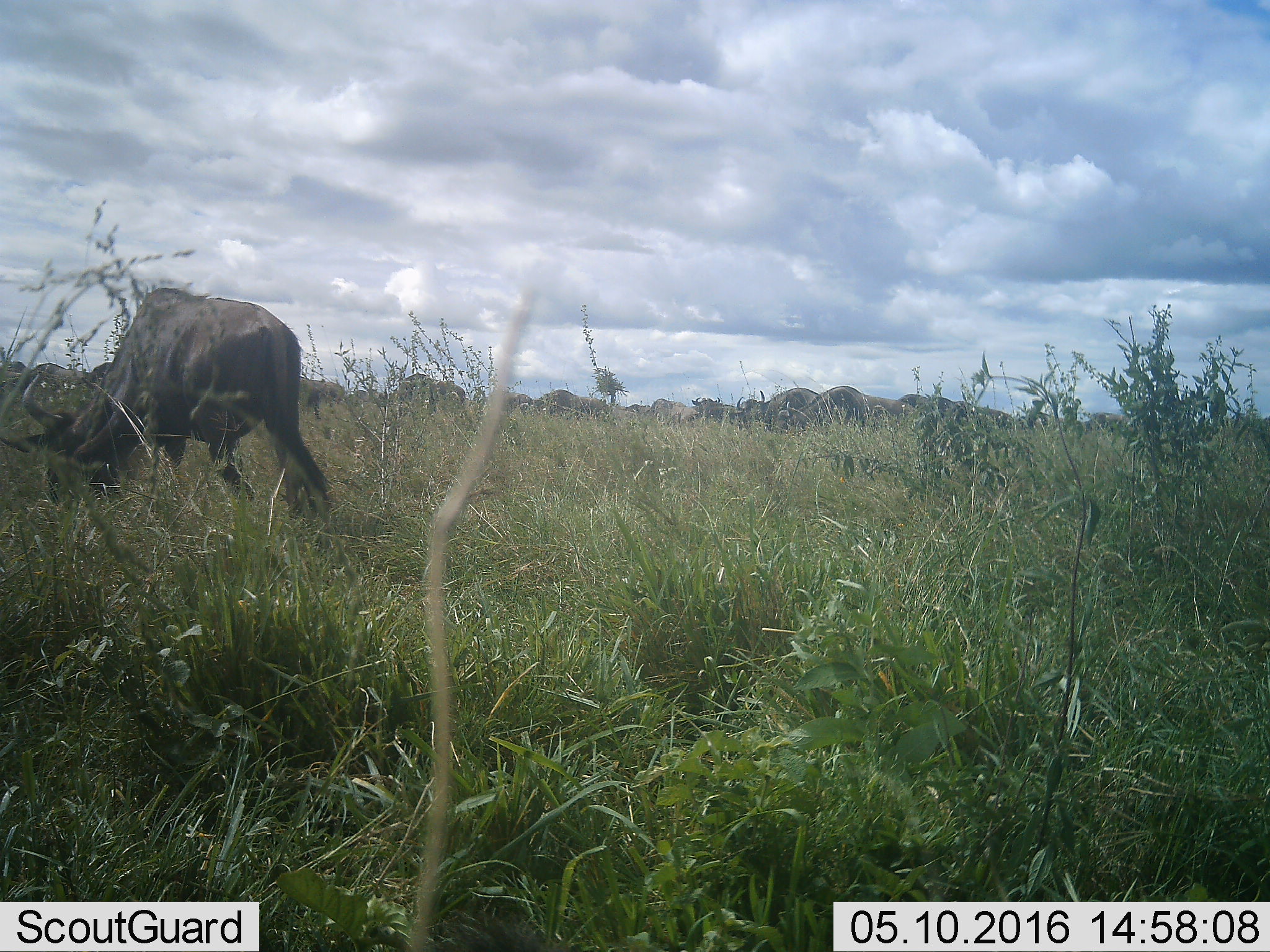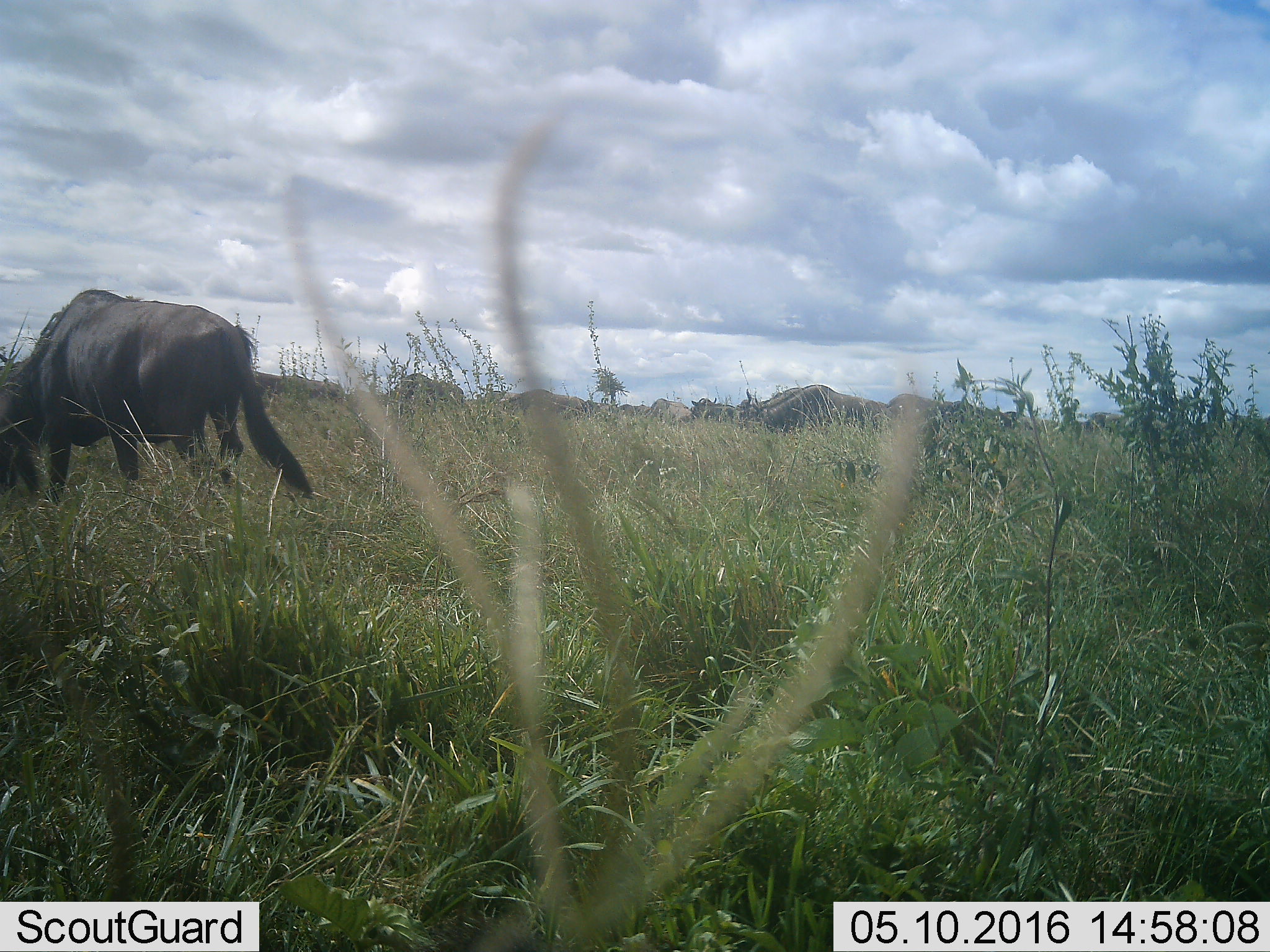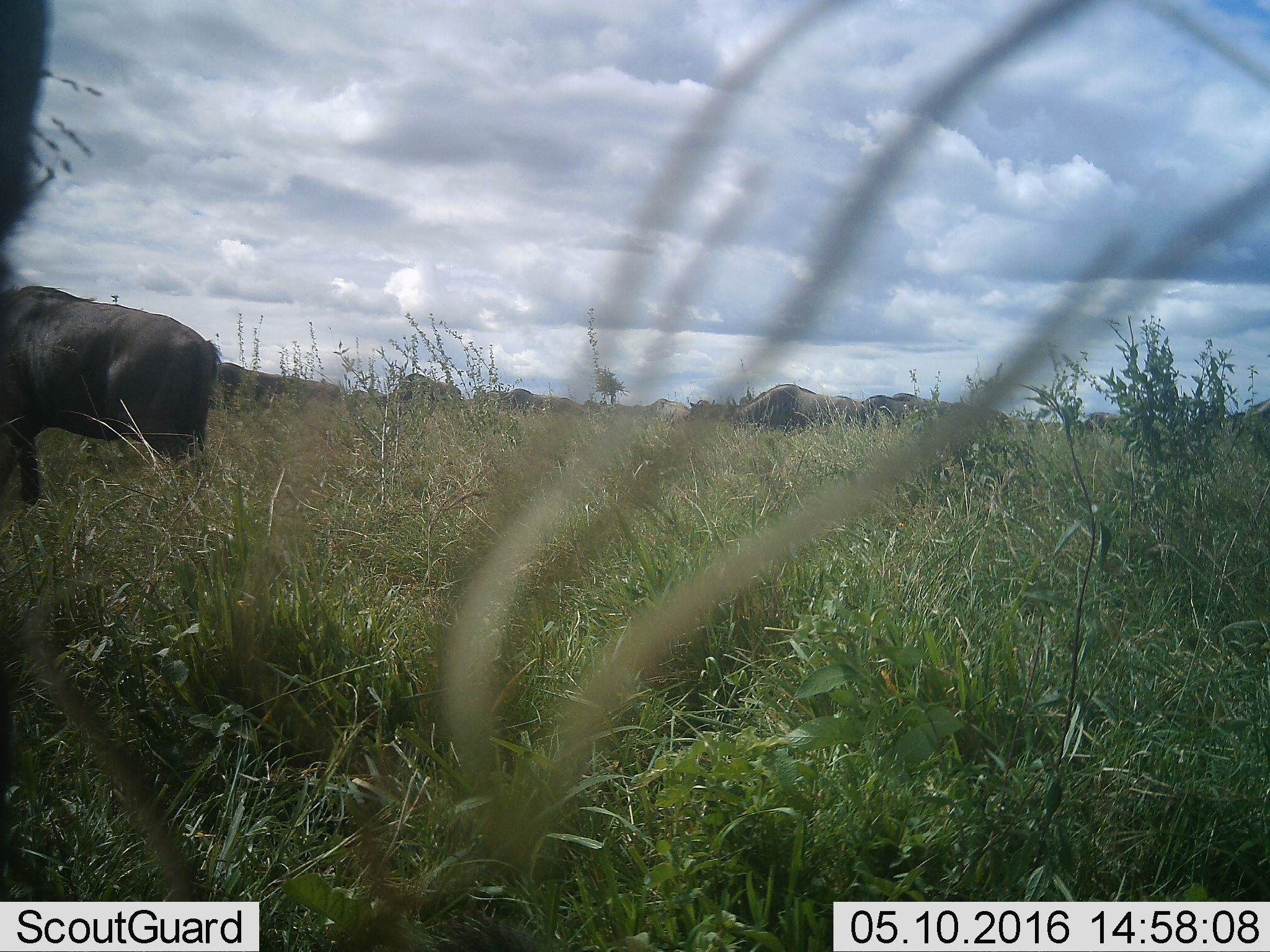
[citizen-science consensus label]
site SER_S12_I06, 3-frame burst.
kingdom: Animalia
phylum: Chordata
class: Mammalia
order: Artiodactyla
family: Bovidae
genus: Connochaetes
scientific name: Connochaetes taurinus taurinus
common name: blue wildebeest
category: wildebeestblue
Wildebeestblue (blue wildebeest) (Connochaetes taurinus taurinus), count 11-50. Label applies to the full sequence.